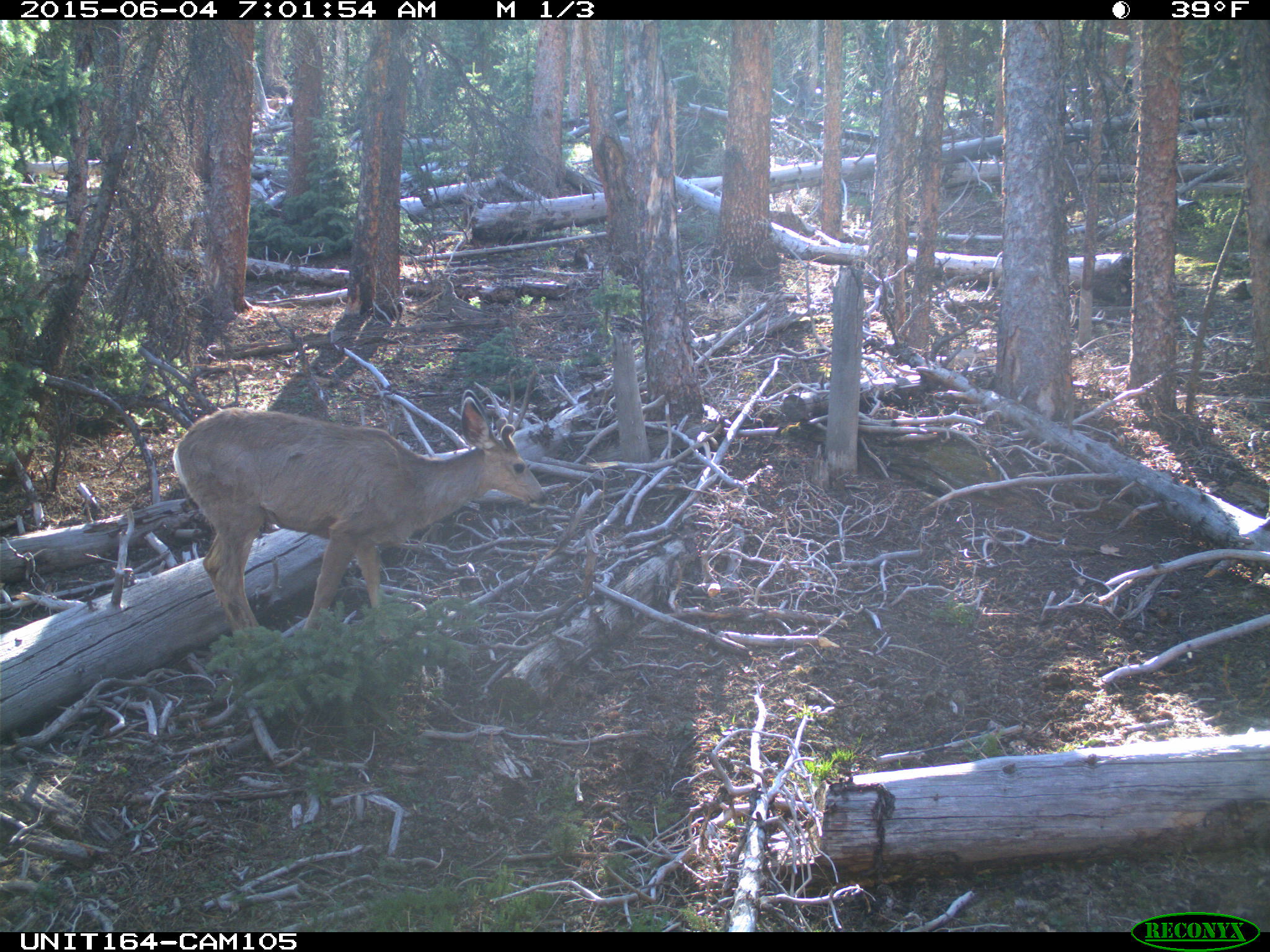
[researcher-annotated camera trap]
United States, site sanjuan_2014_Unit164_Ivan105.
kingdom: Animalia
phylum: Chordata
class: Mammalia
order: Artiodactyla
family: Cervidae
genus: Odocoileus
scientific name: Odocoileus hemionus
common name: mule deer